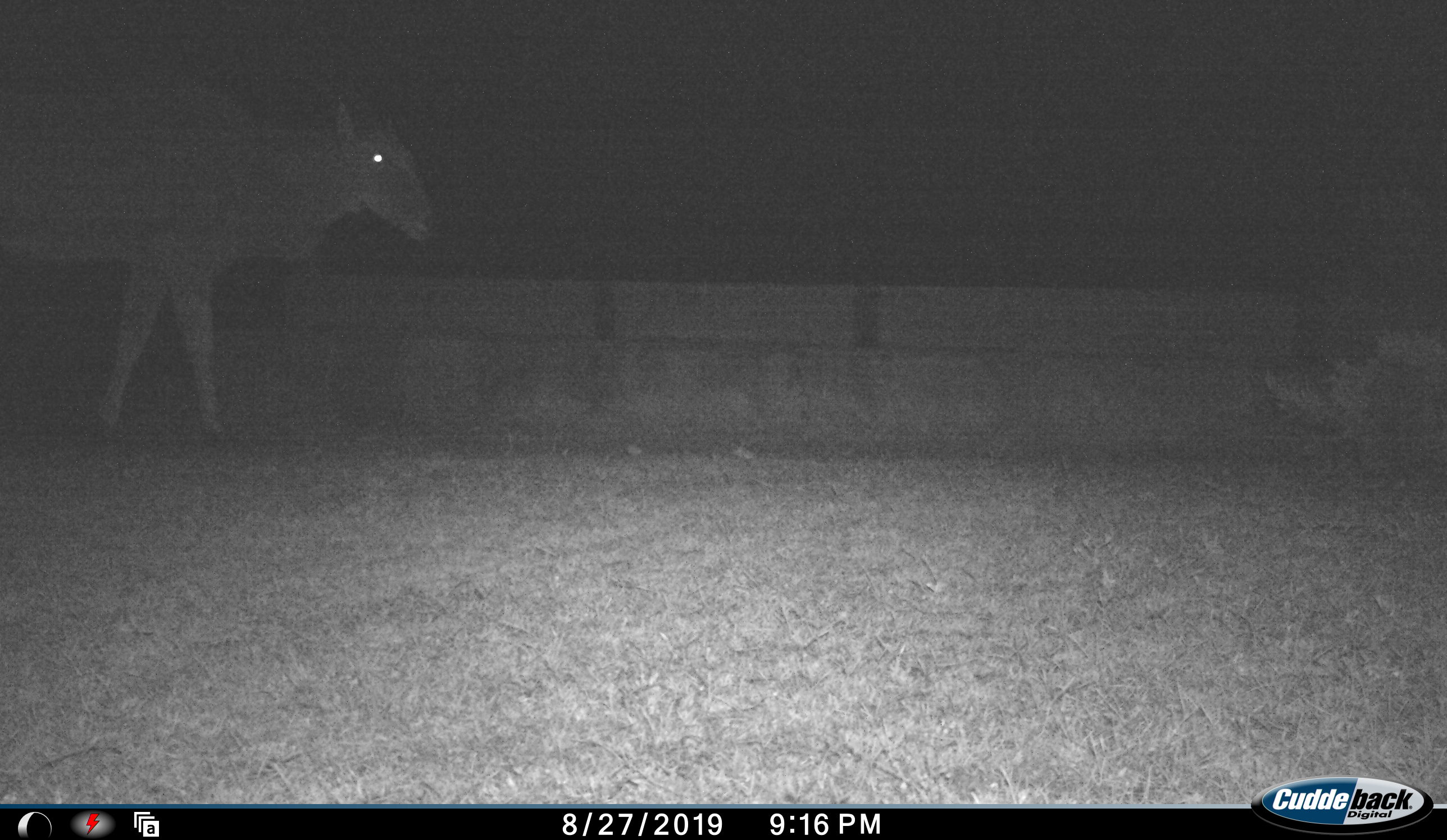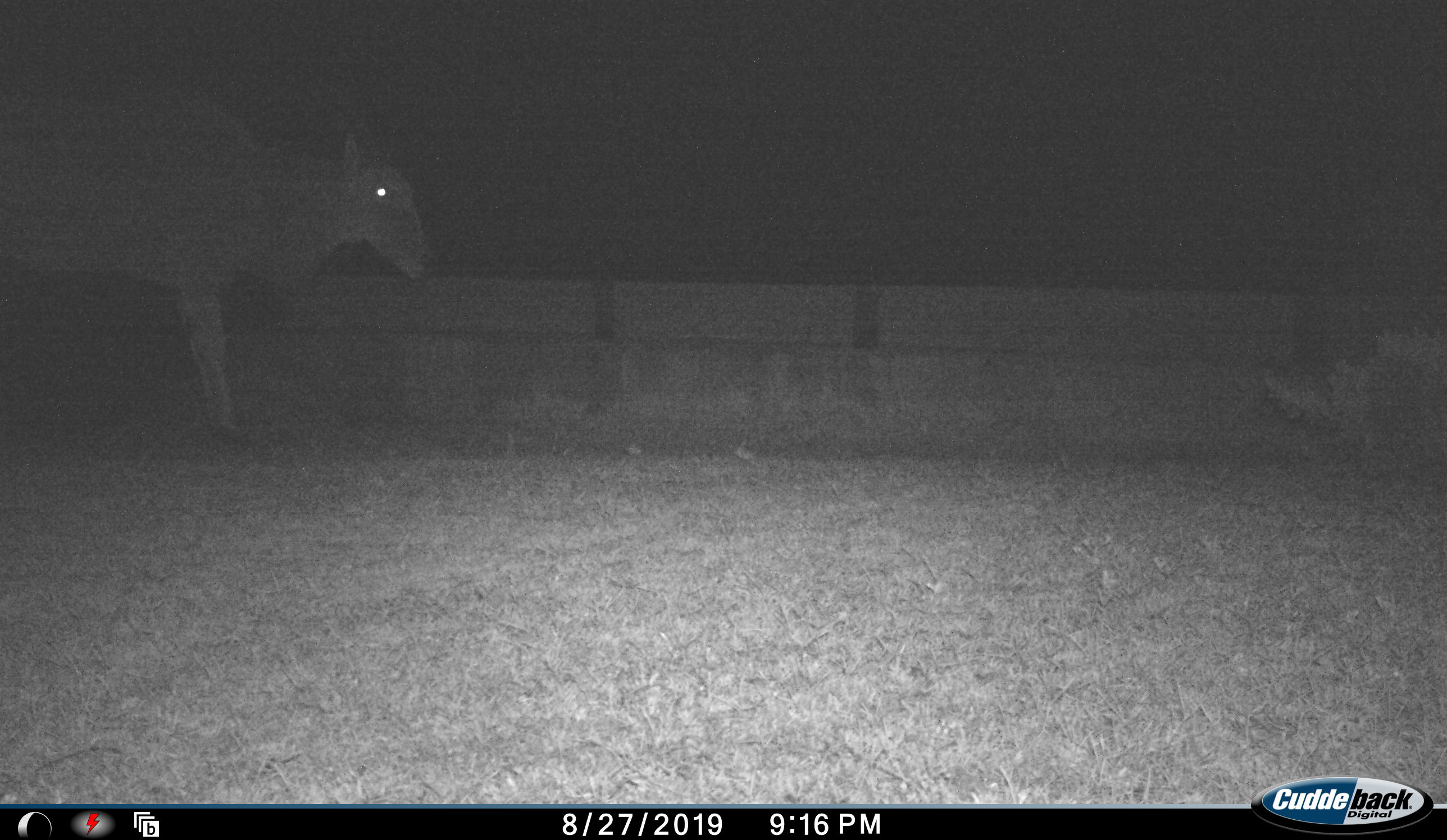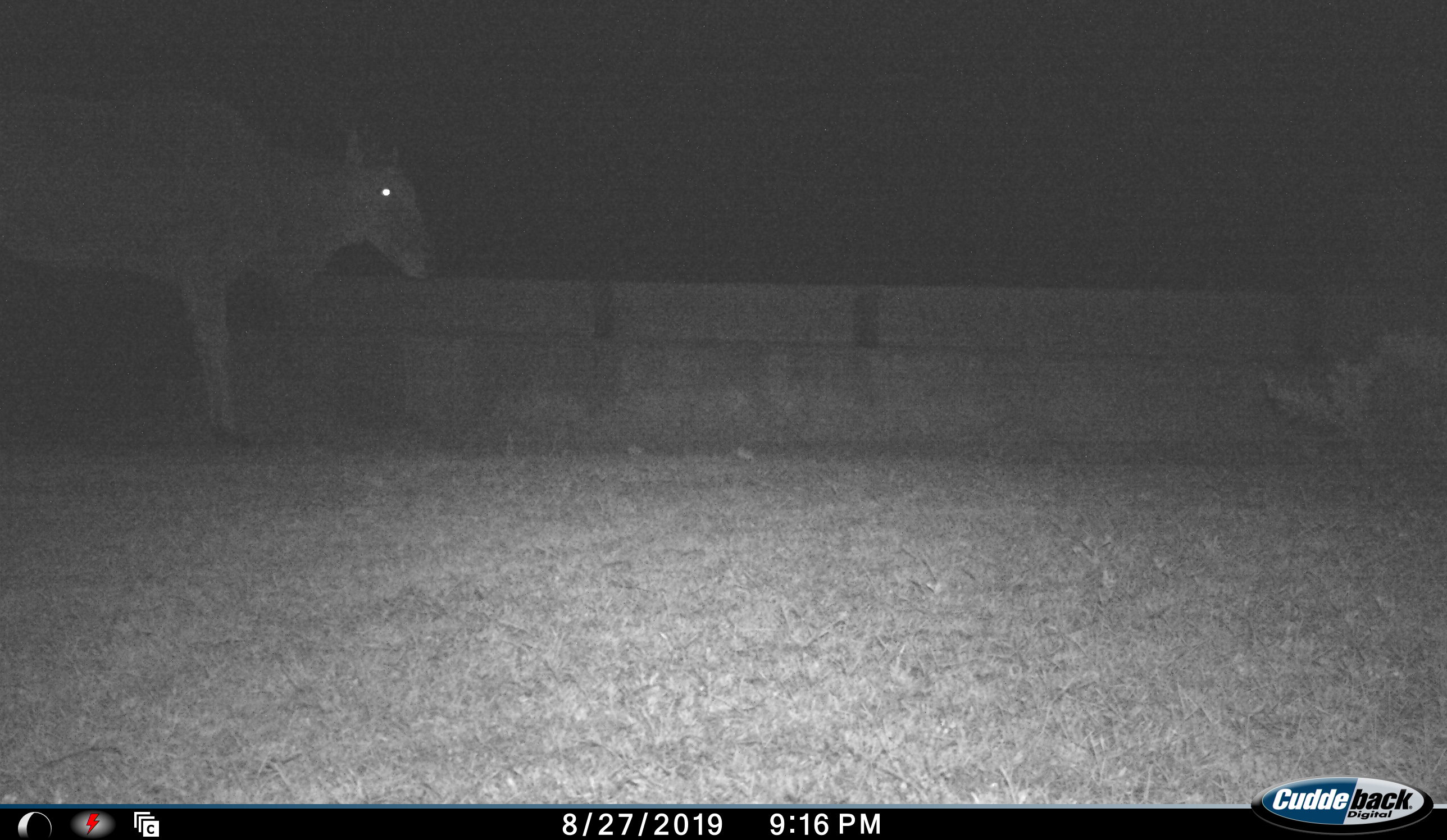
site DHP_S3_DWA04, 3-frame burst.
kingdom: Animalia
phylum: Chordata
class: Mammalia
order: Artiodactyla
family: Bovidae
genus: Tragelaphus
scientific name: Tragelaphus oryx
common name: eland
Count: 1.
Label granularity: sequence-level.